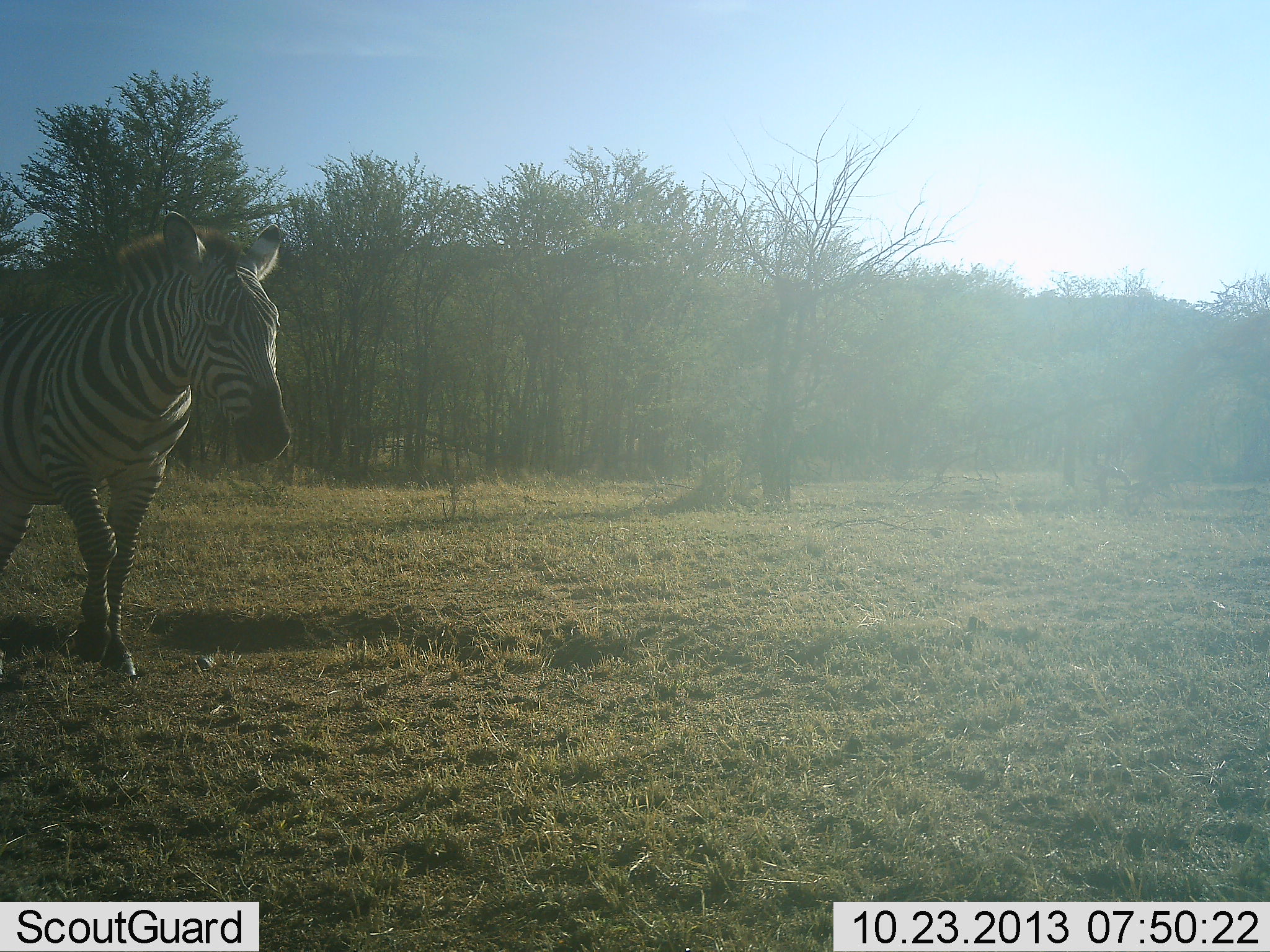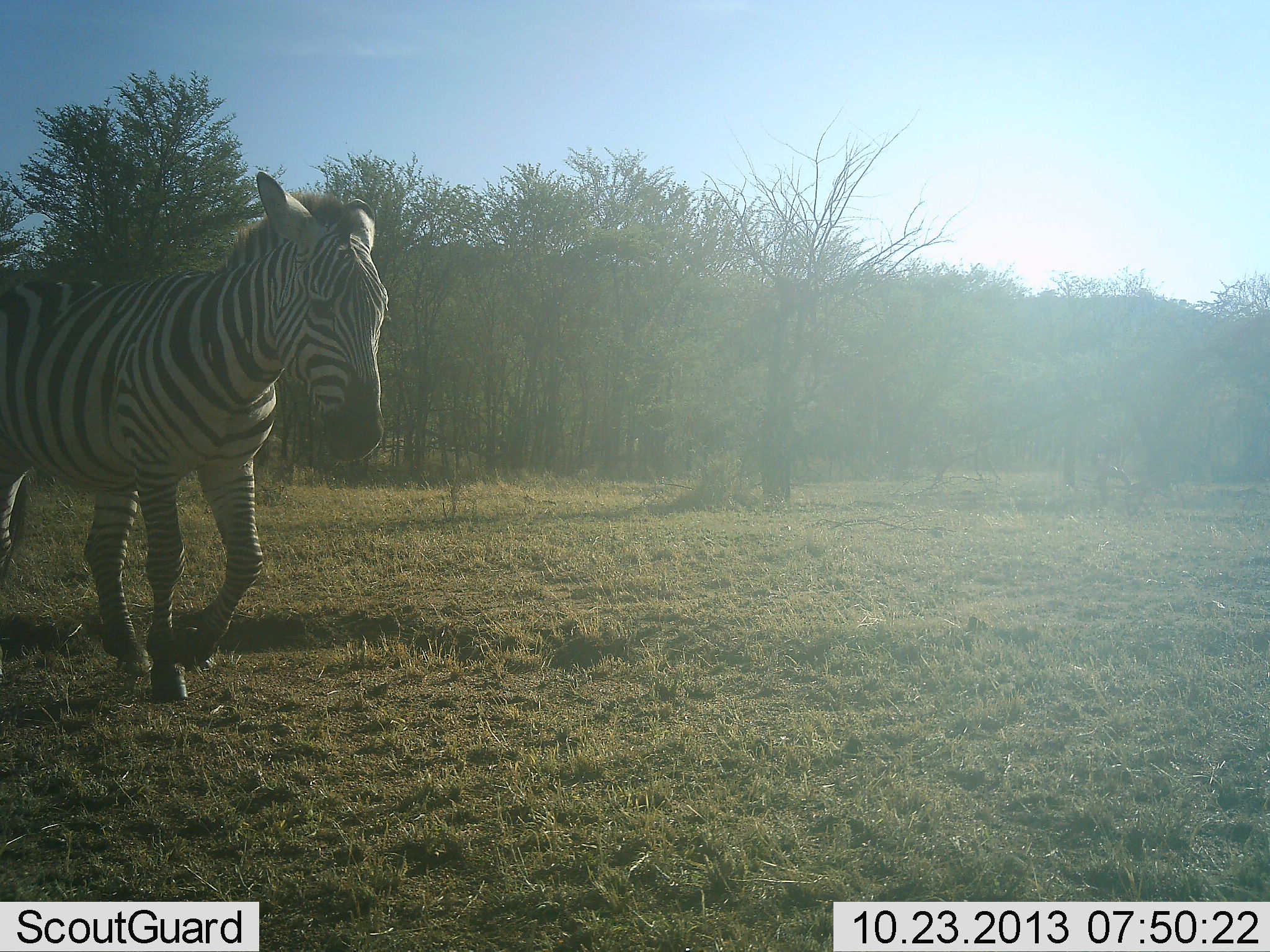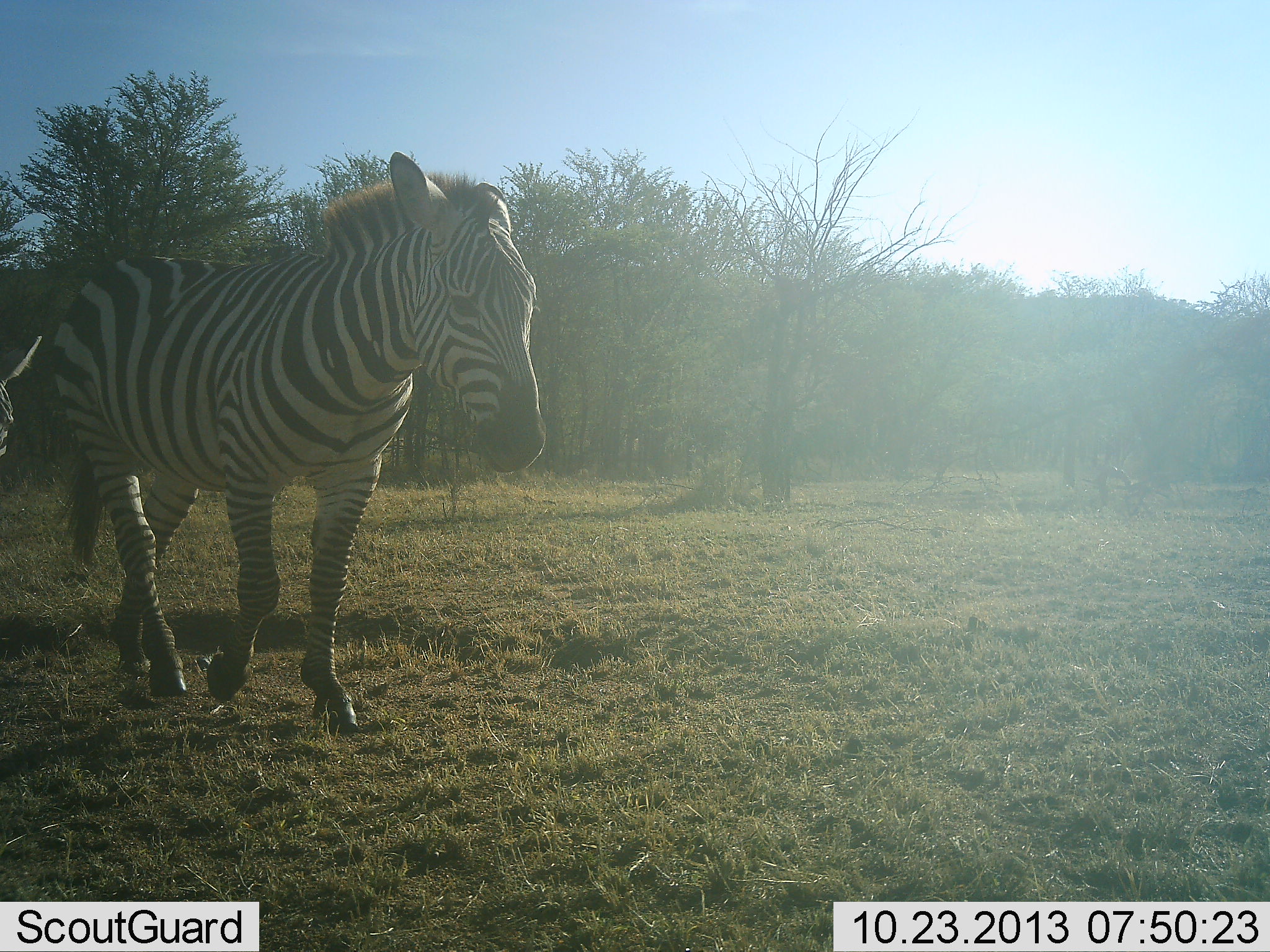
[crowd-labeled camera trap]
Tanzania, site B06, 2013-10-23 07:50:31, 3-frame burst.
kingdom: Animalia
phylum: Chordata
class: Mammalia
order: Perissodactyla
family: Equidae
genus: Equus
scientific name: Equus quagga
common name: plains zebra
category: zebra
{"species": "zebra (plains zebra) (Equus quagga)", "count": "2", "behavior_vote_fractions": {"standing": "0%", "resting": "0%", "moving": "100%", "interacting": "0%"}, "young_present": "0%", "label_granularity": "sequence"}